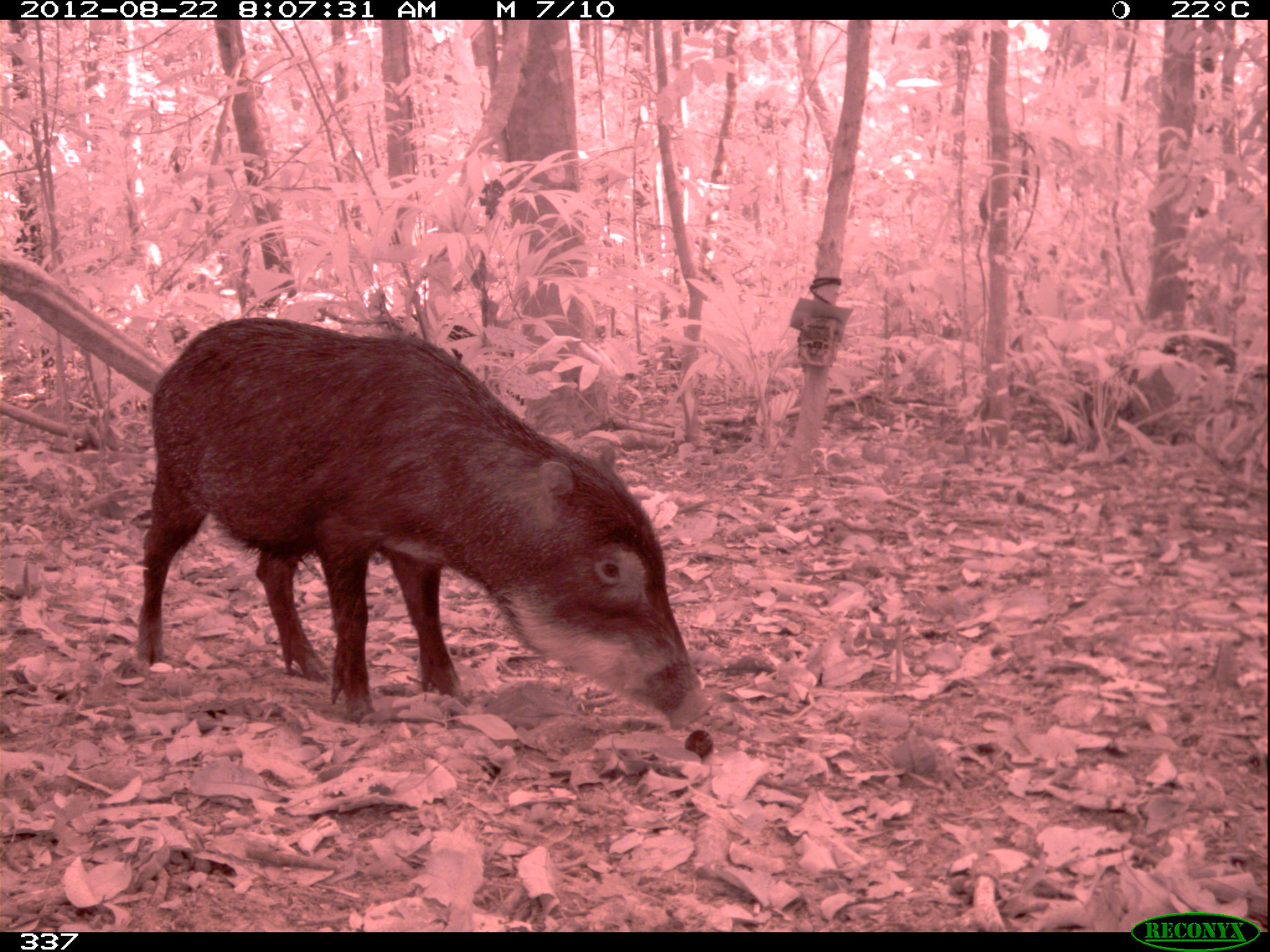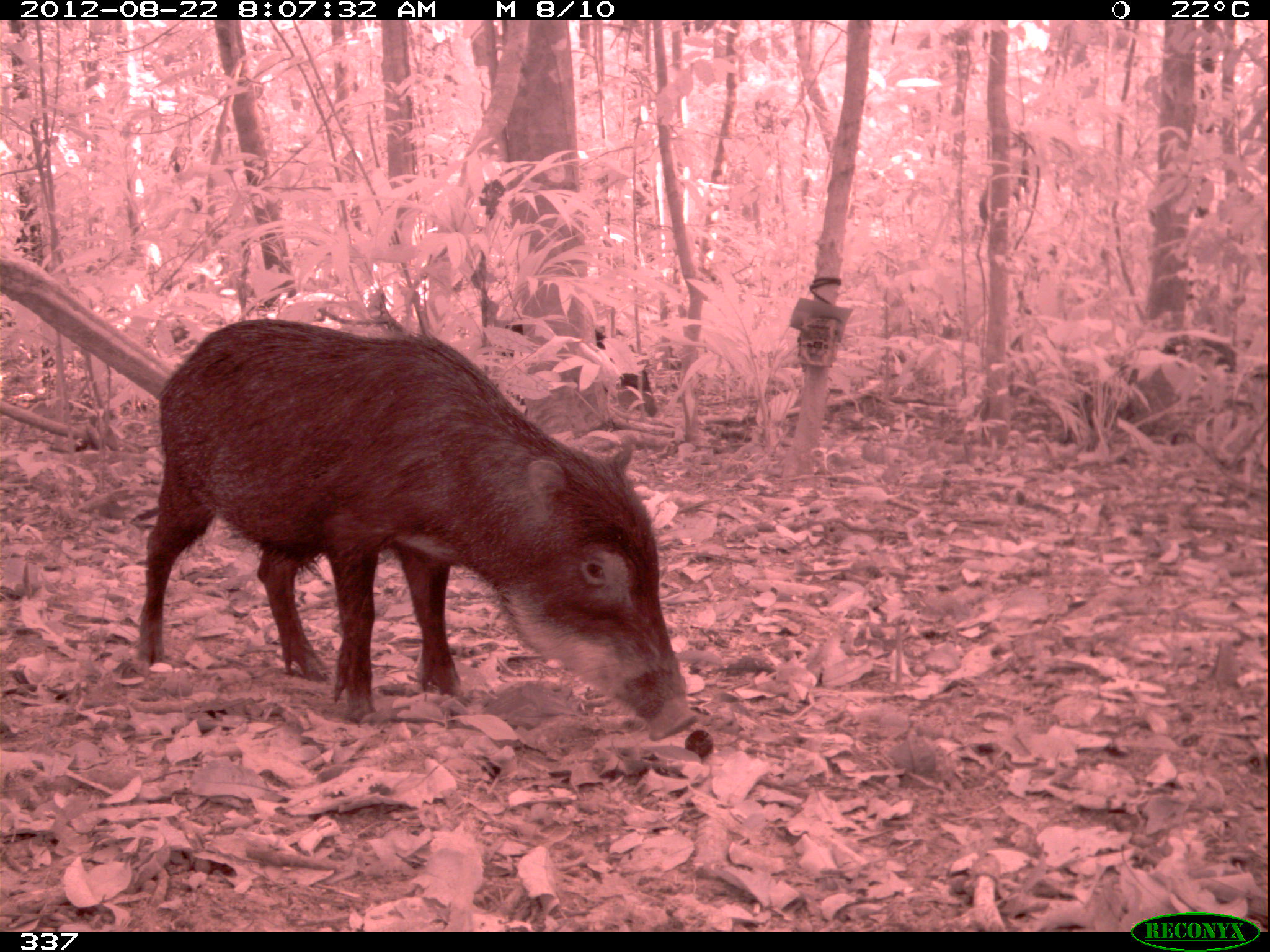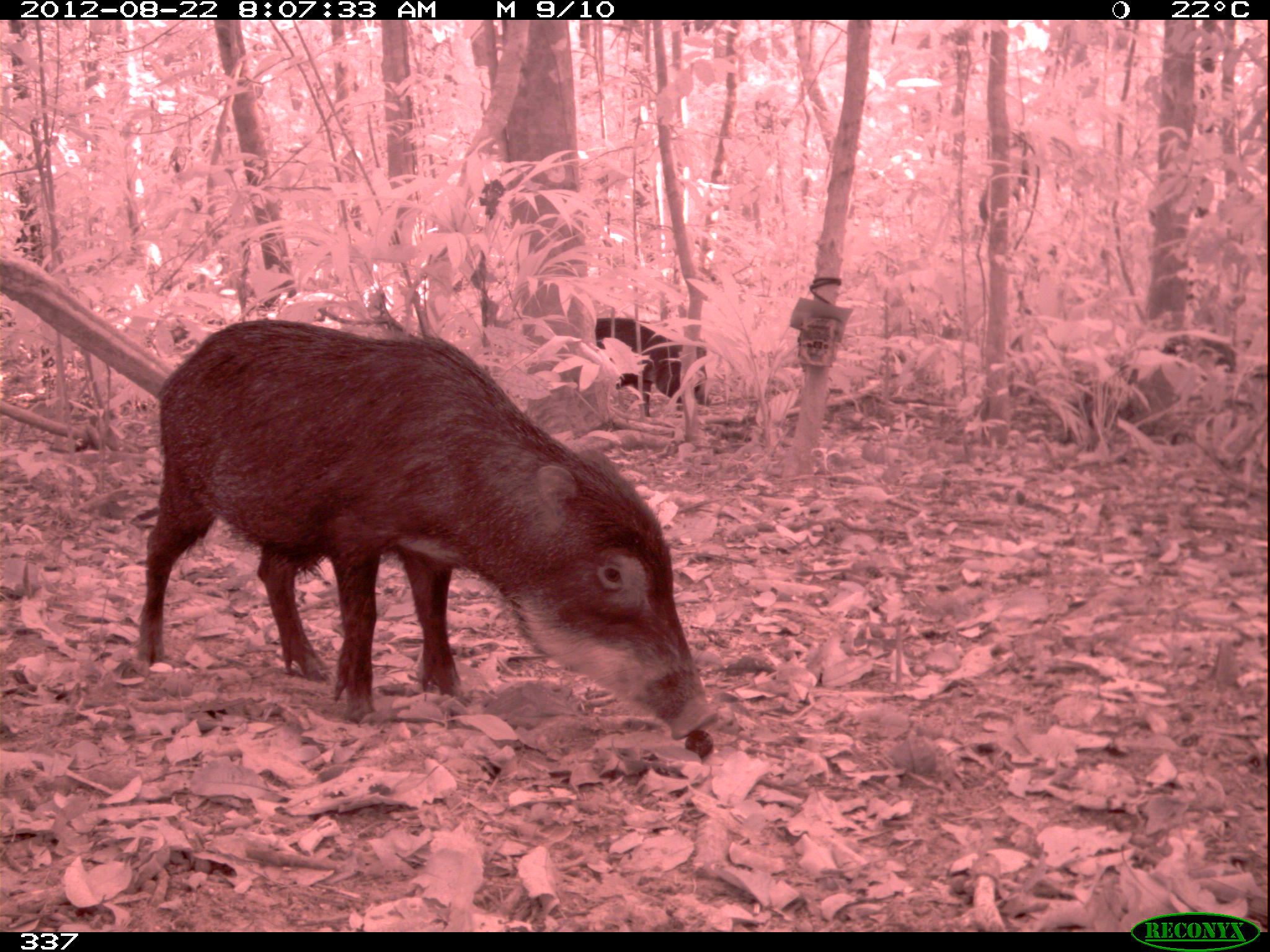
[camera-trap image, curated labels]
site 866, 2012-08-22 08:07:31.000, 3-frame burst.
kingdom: Animalia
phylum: Chordata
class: Mammalia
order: Artiodactyla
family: Tayassuidae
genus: Tayassu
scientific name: Tayassu pecari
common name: white-lipped peccary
Tayassu pecari (white-lipped peccary).